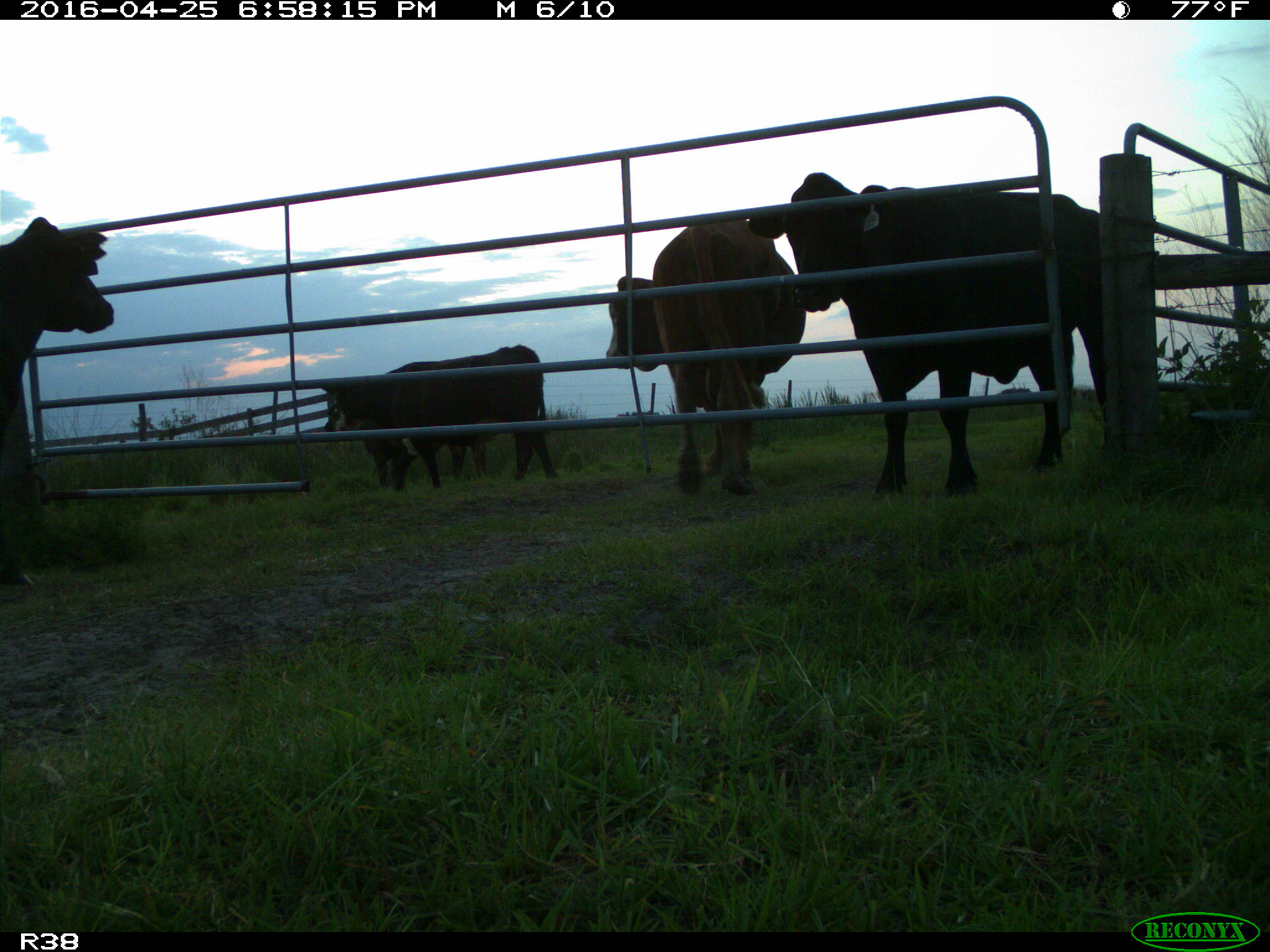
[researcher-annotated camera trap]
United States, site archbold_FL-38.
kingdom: Animalia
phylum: Chordata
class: Mammalia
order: Artiodactyla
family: Bovidae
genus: Bos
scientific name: Bos taurus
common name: domestic cow